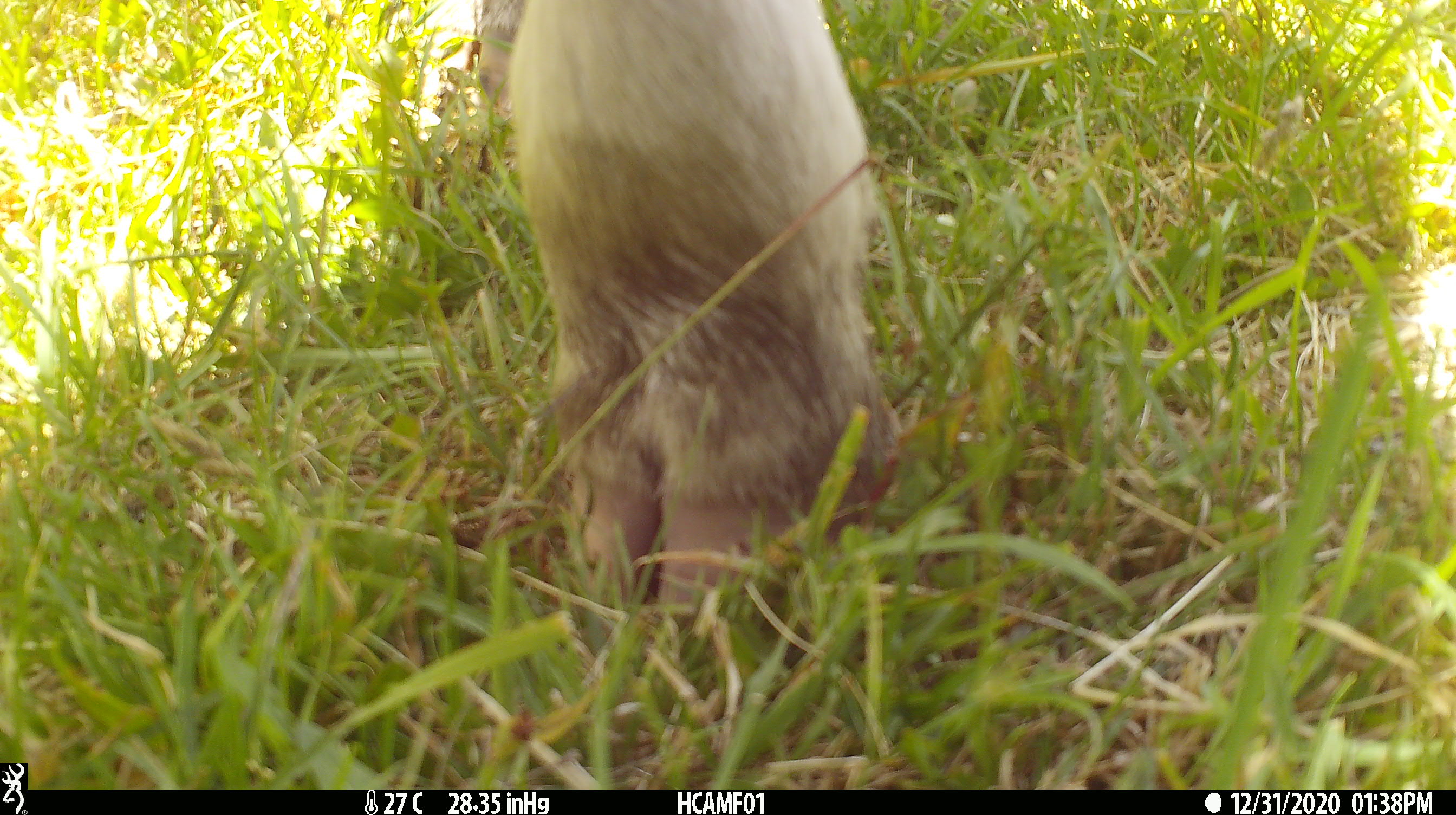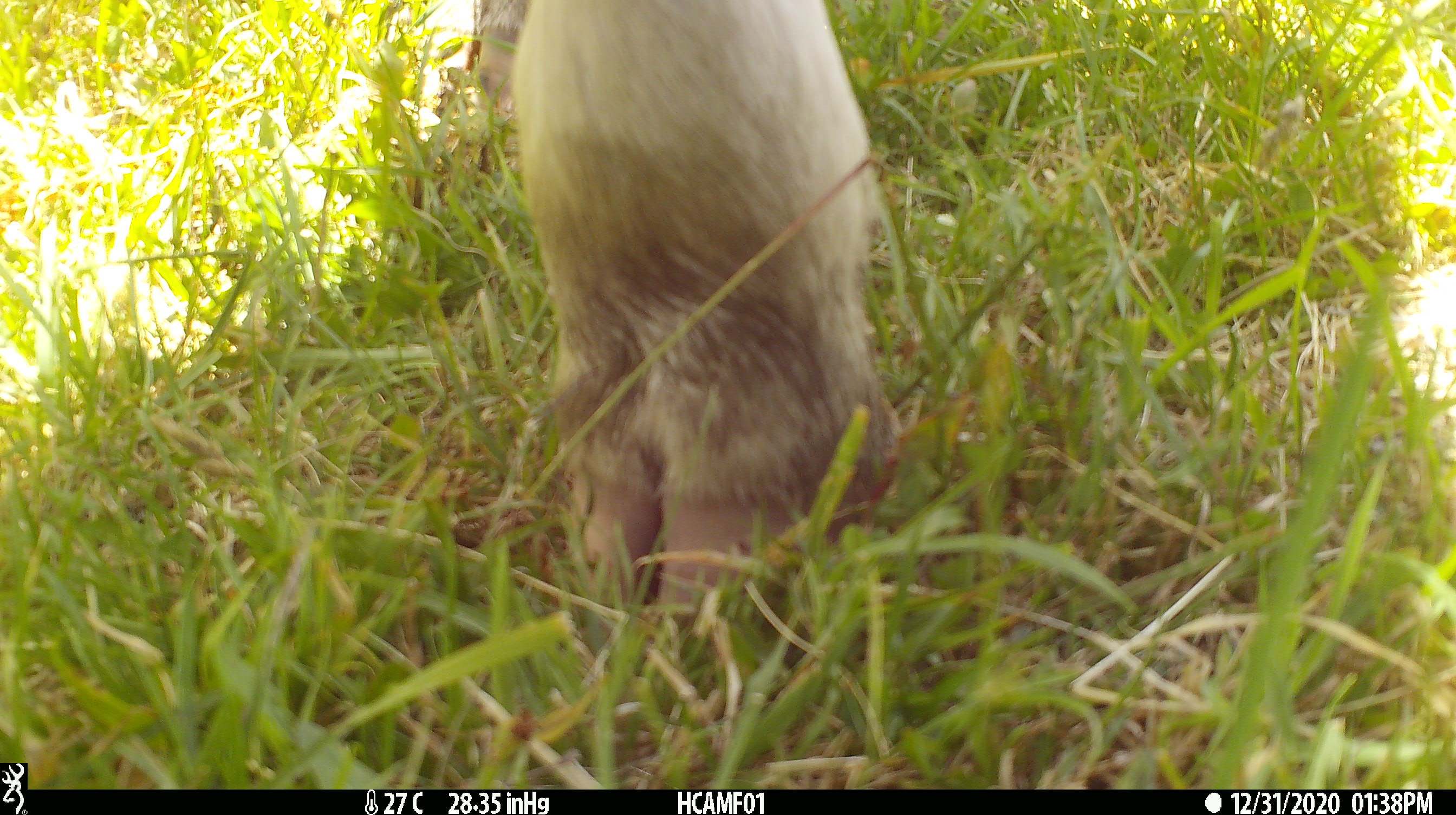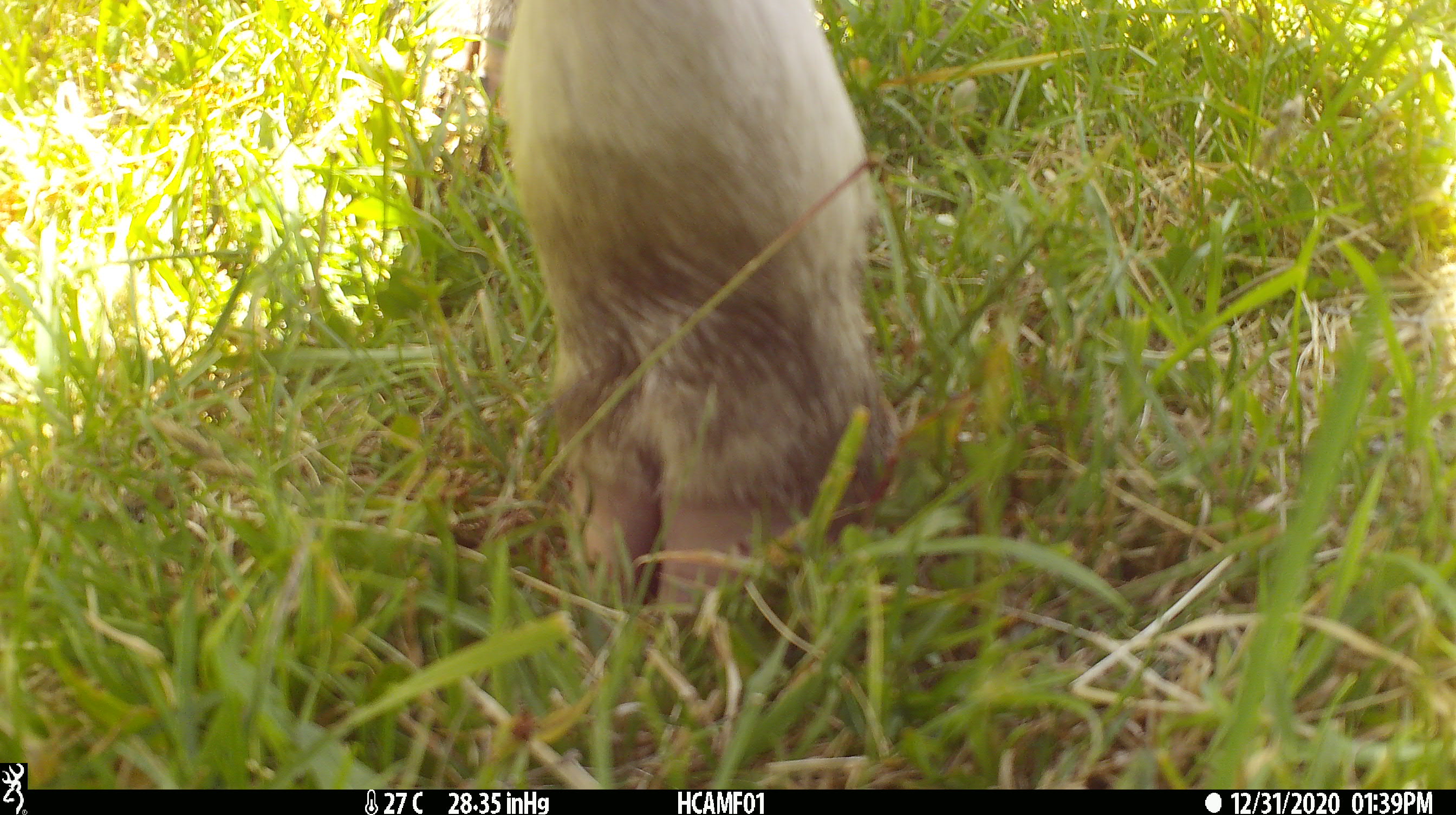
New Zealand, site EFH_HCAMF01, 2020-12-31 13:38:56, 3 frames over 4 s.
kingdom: Animalia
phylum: Chordata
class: Mammalia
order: Artiodactyla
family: Bovidae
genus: Bos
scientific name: Bos taurus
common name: domestic cow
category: cow